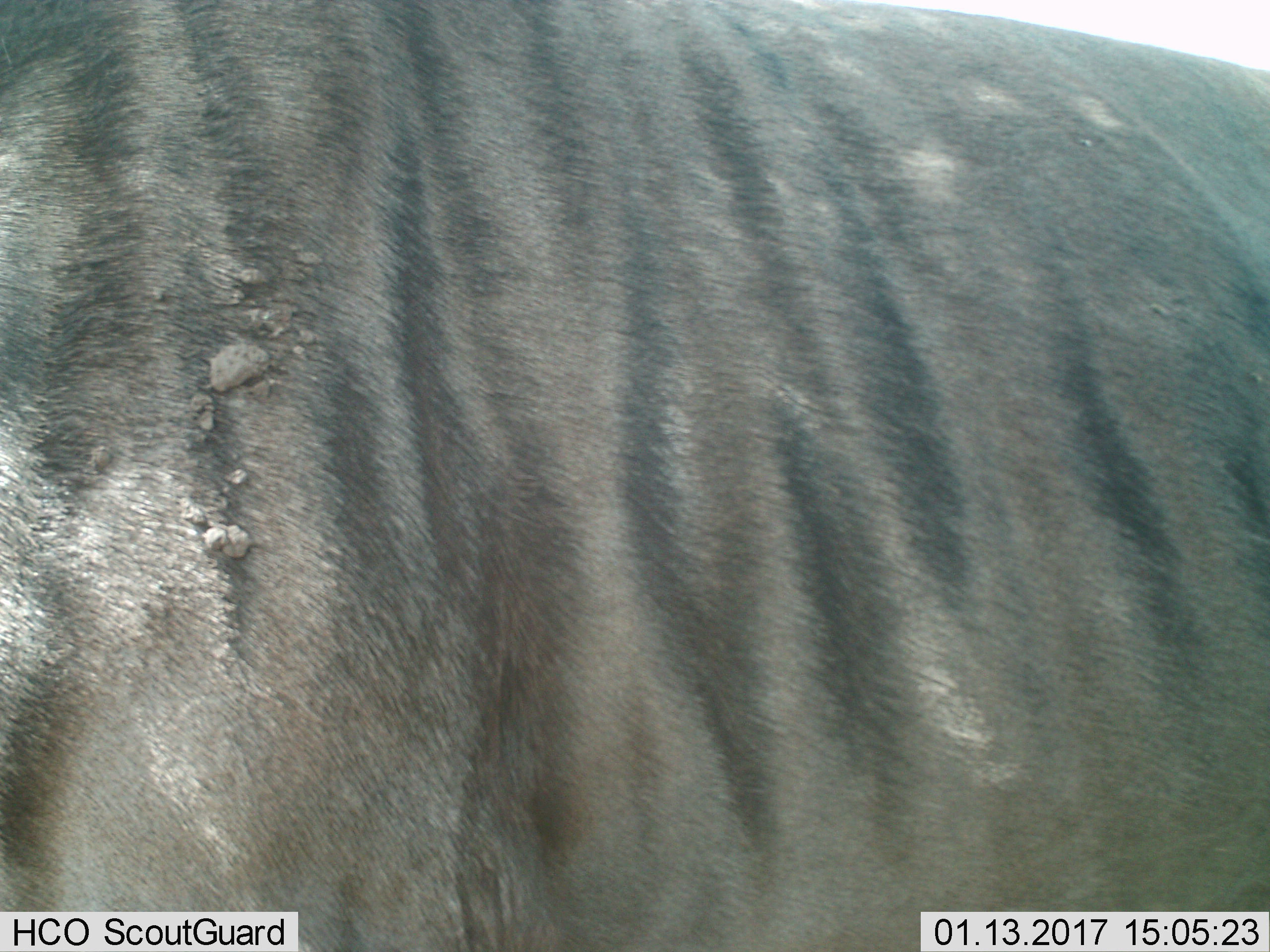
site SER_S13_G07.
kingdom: Animalia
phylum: Chordata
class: Mammalia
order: Artiodactyla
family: Bovidae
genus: Connochaetes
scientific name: Connochaetes taurinus taurinus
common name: blue wildebeest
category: wildebeestblue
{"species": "wildebeestblue (blue wildebeest) (Connochaetes taurinus taurinus)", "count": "1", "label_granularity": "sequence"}